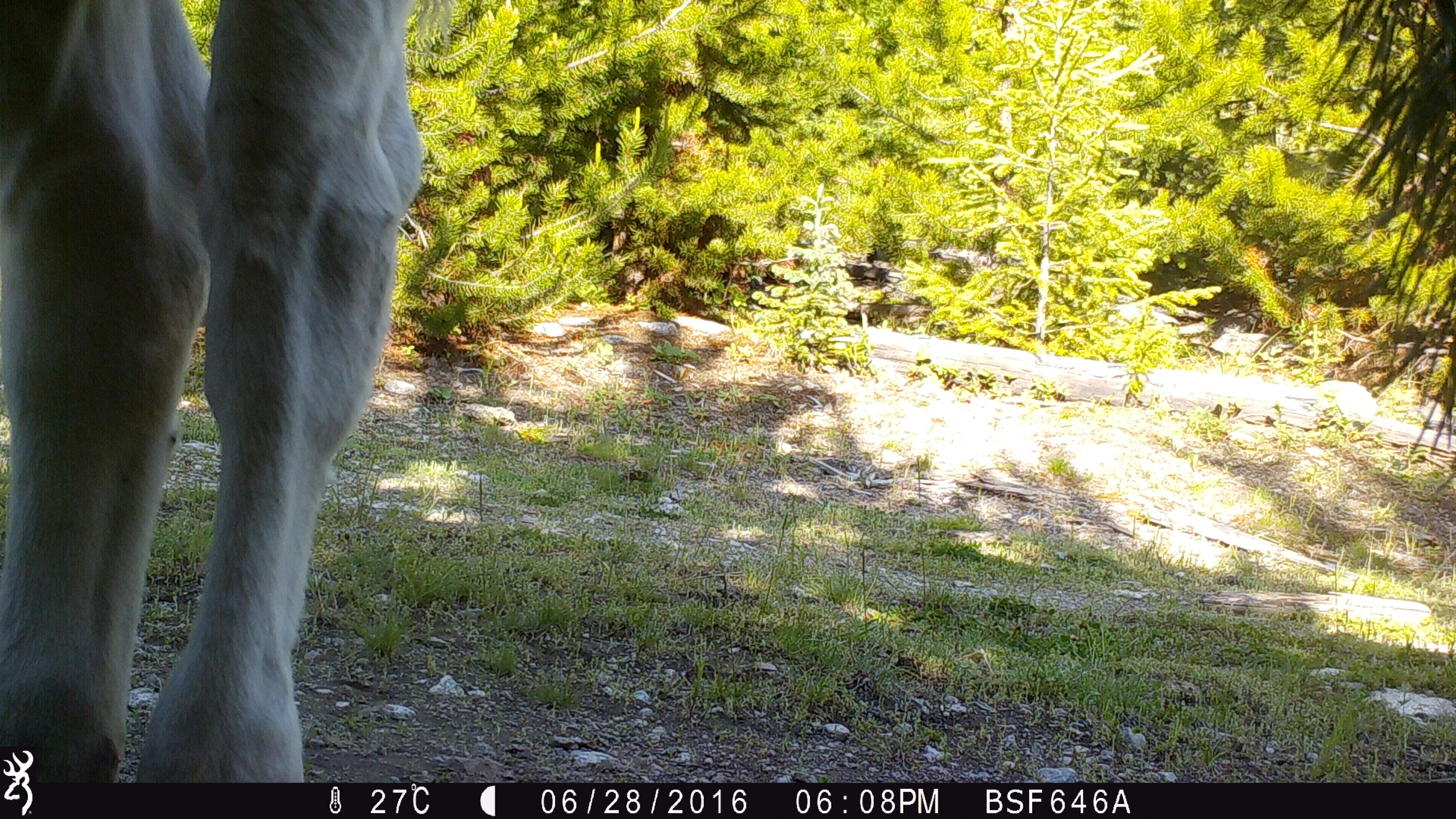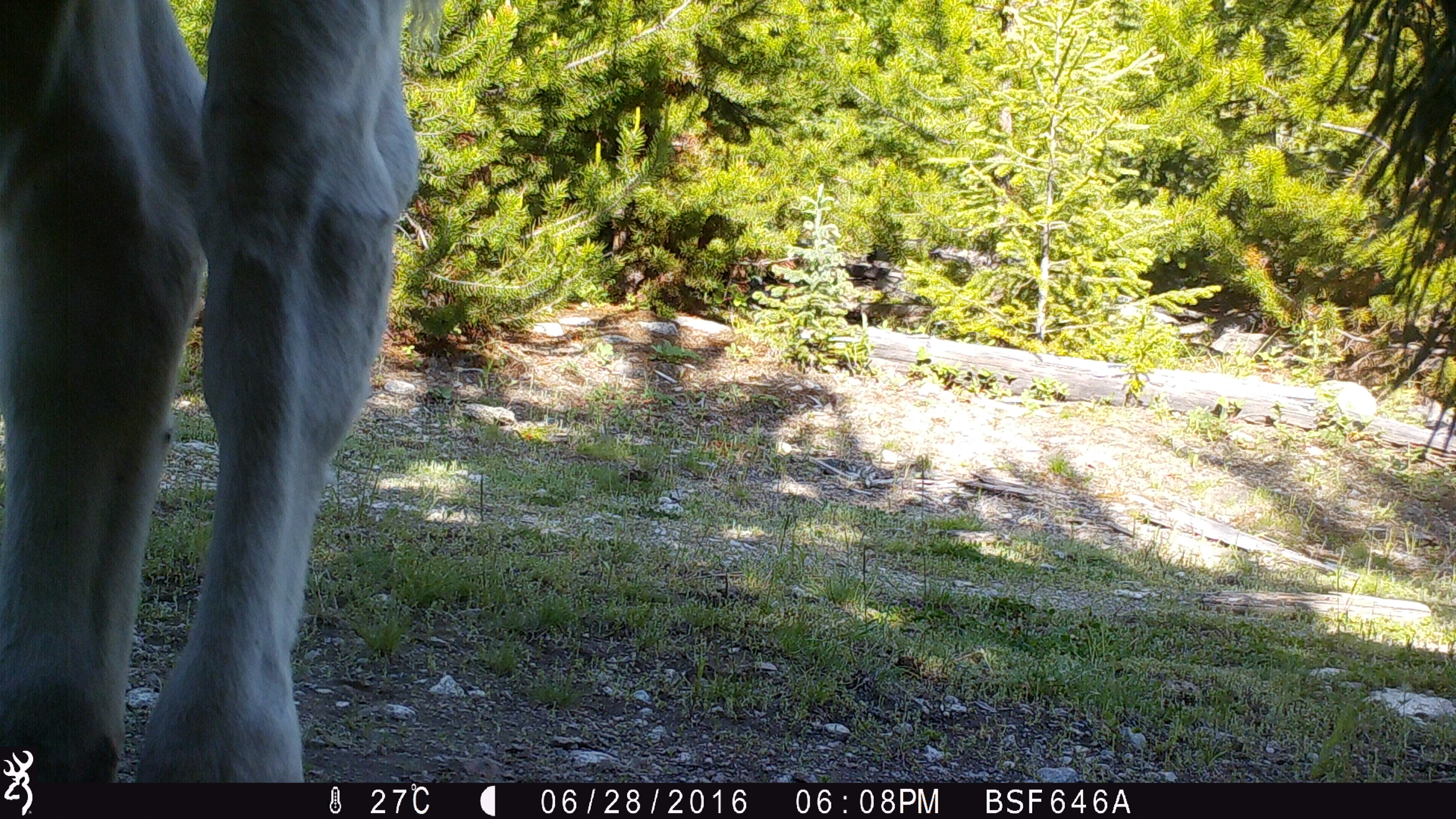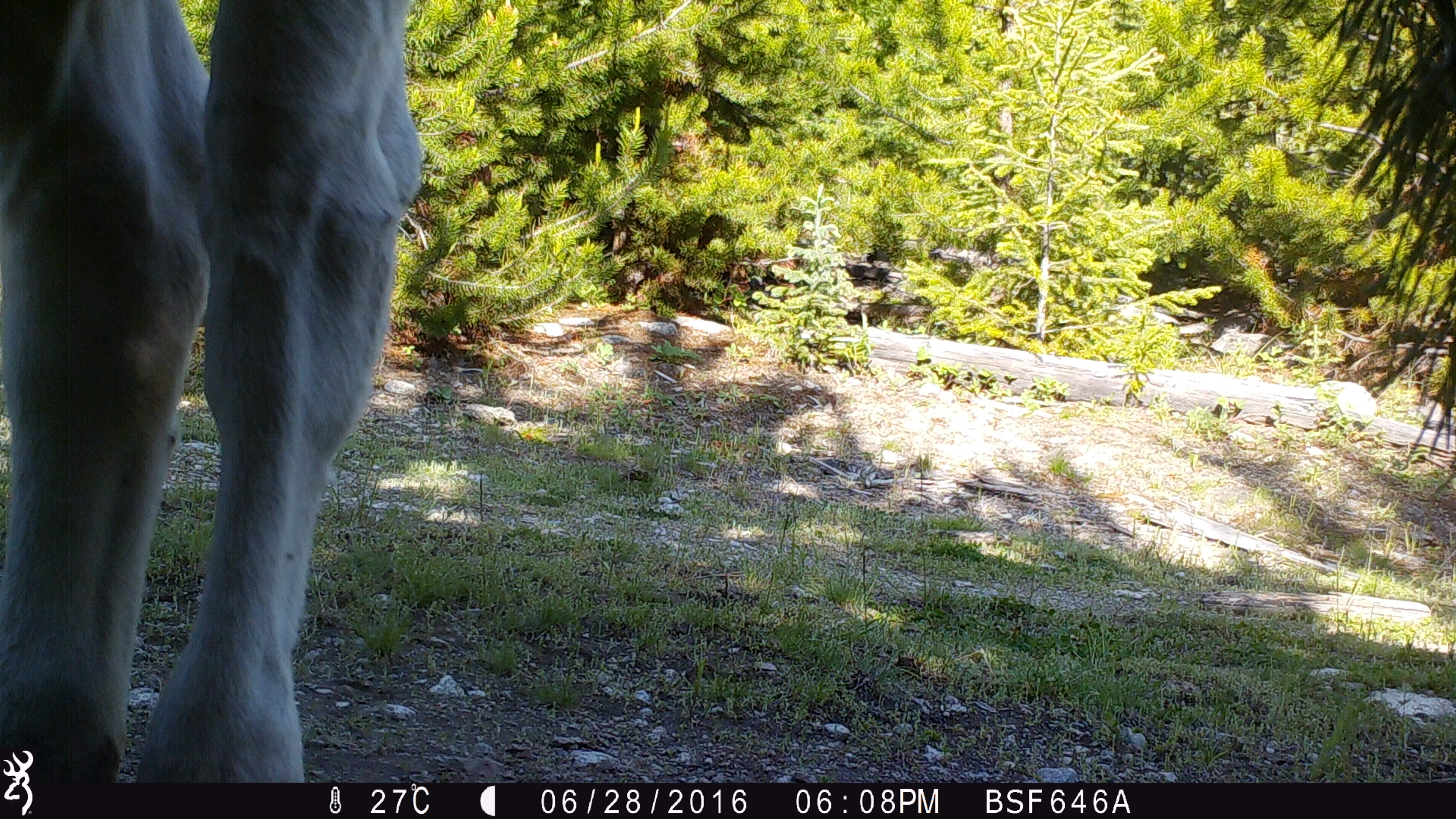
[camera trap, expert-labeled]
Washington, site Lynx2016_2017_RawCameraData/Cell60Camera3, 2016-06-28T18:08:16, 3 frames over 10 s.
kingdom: Animalia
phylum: Chordata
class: Mammalia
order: Artiodactyla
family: Bovidae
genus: Bos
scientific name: Bos taurus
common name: domestic cattle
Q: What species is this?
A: Domestic cattle (Bos taurus).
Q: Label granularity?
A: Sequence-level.